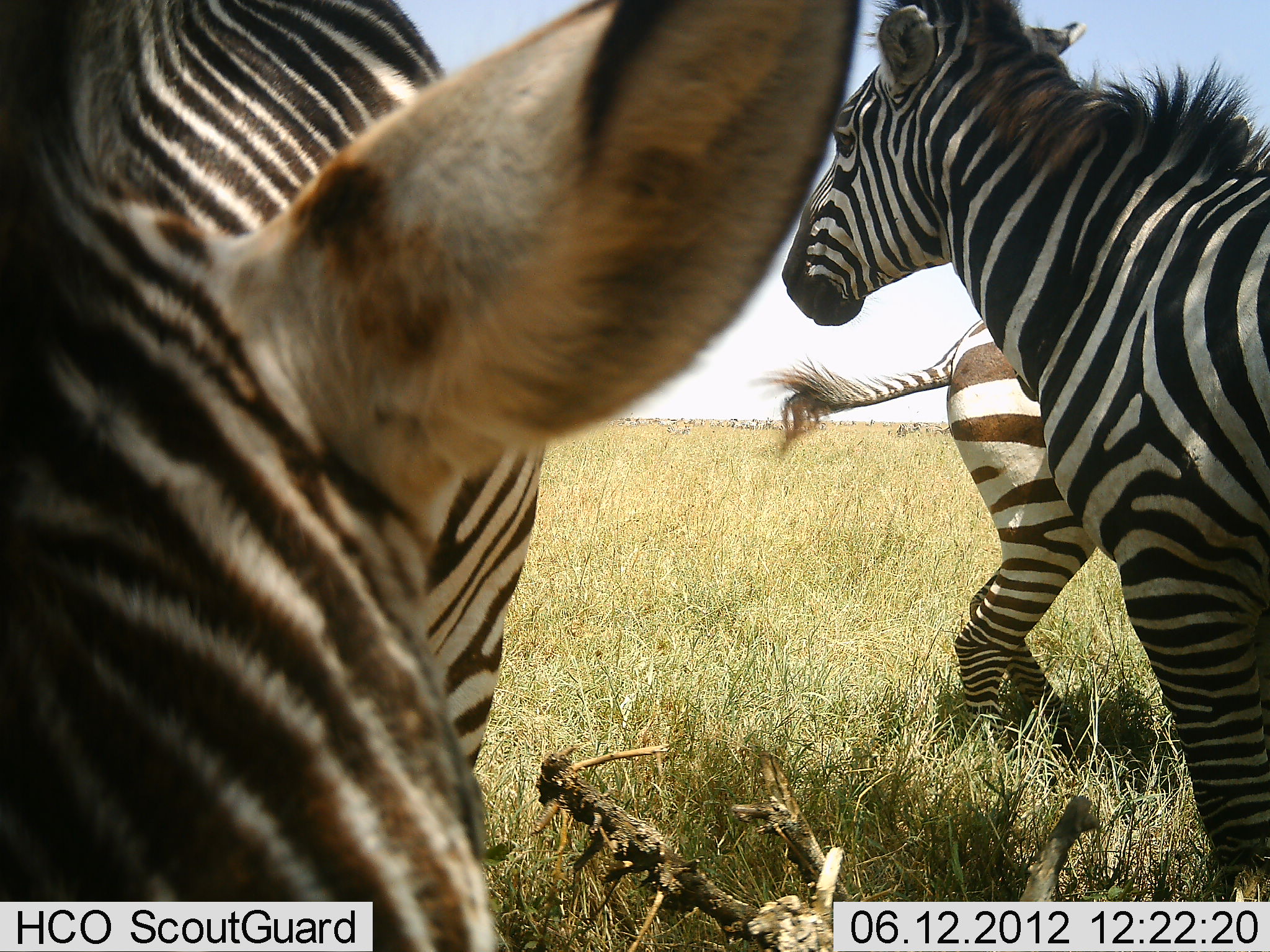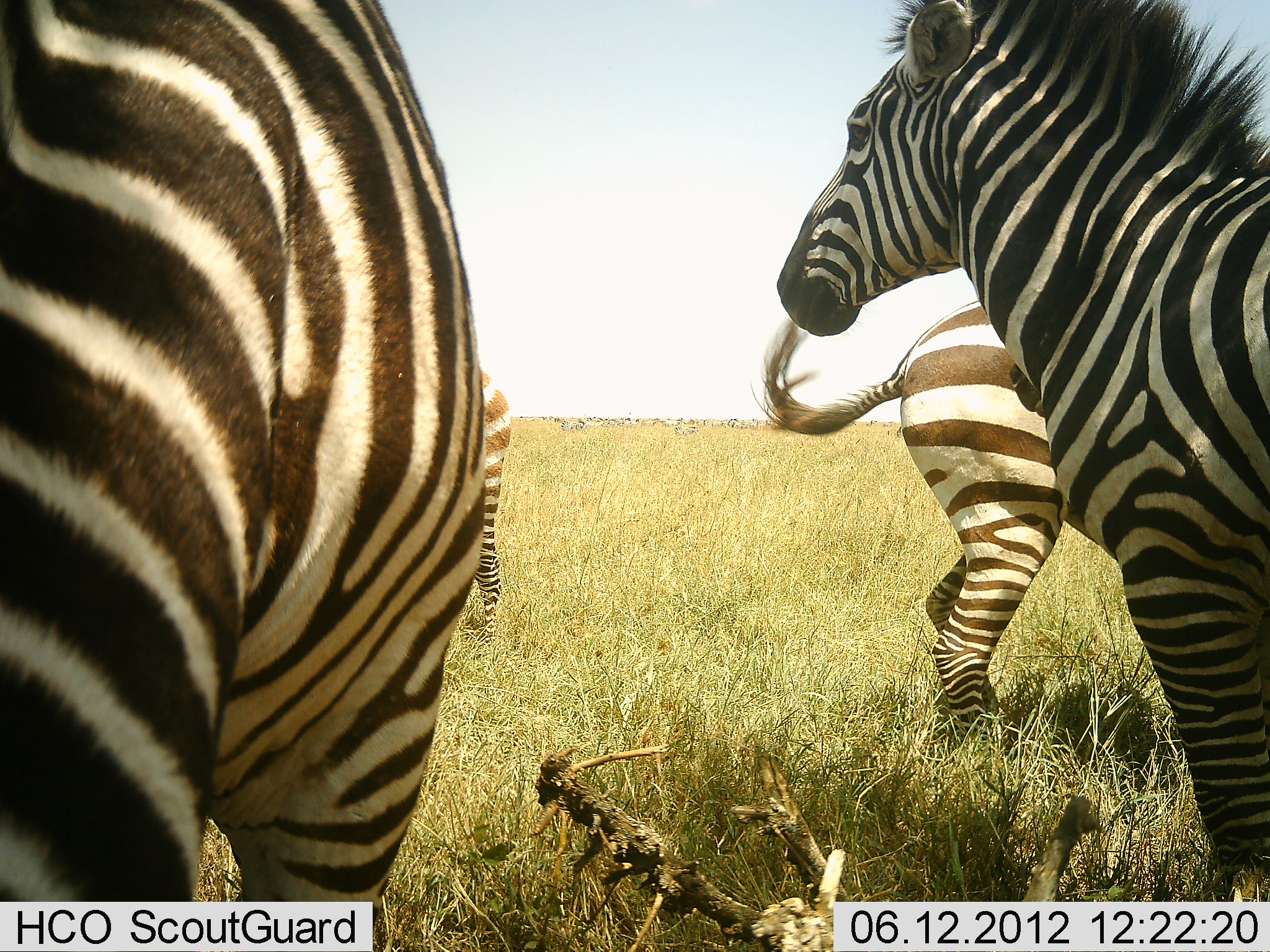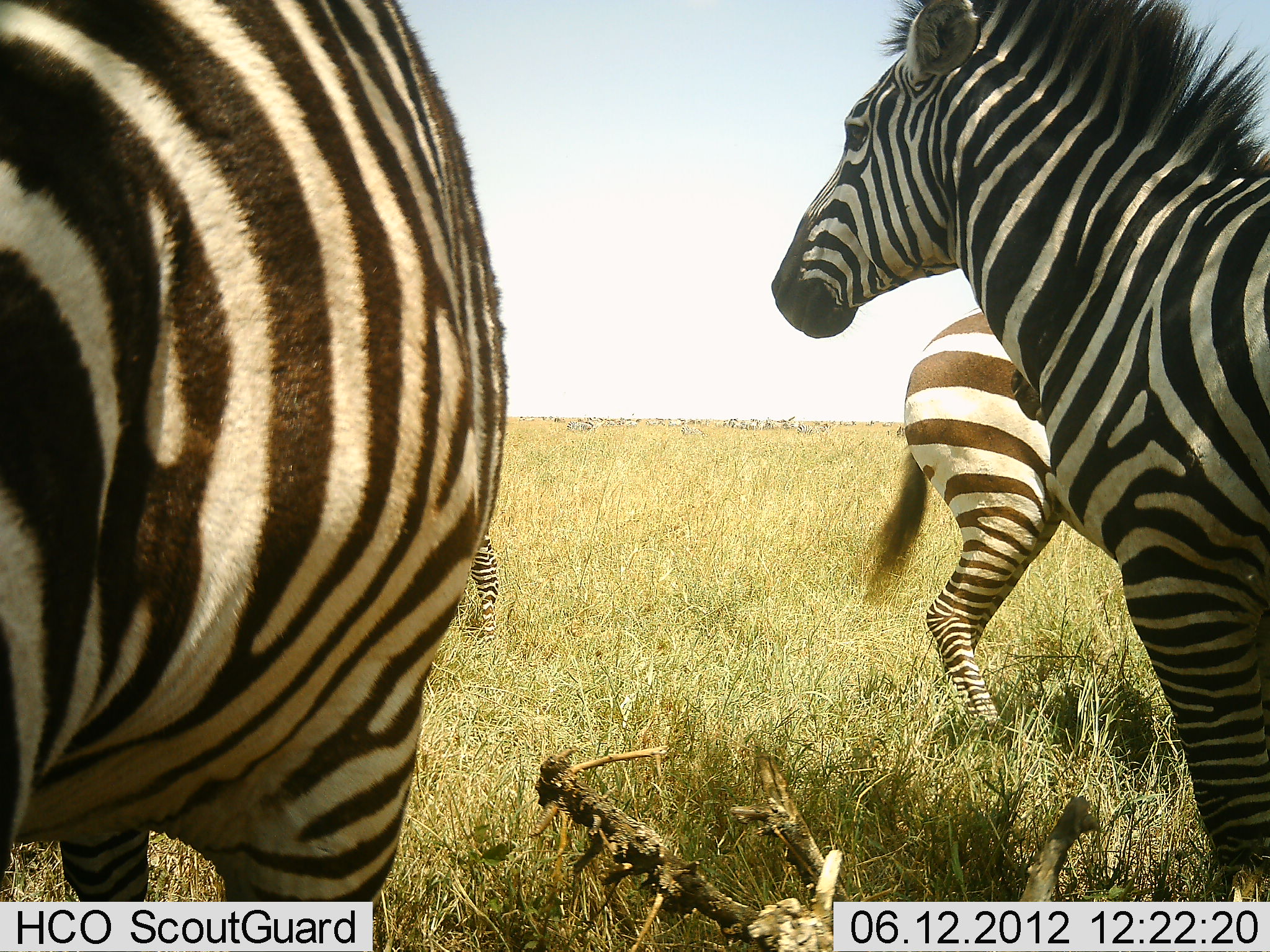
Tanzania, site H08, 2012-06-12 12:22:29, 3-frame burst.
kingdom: Animalia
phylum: Chordata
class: Mammalia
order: Perissodactyla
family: Equidae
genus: Equus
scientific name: Equus quagga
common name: plains zebra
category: zebra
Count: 4.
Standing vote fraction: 90%.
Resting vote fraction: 10%.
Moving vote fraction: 30%.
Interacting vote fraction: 0%.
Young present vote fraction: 0%.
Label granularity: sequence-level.